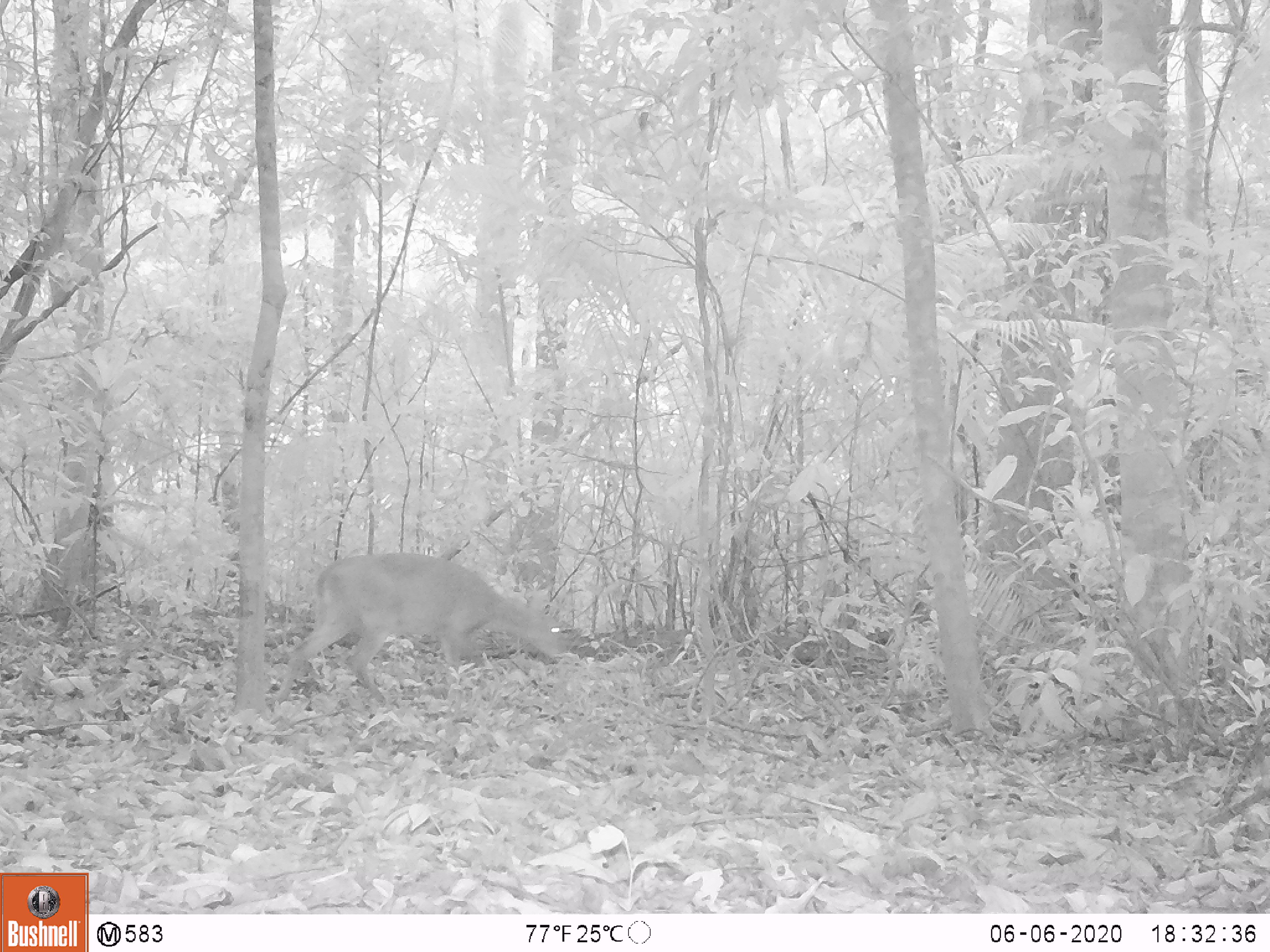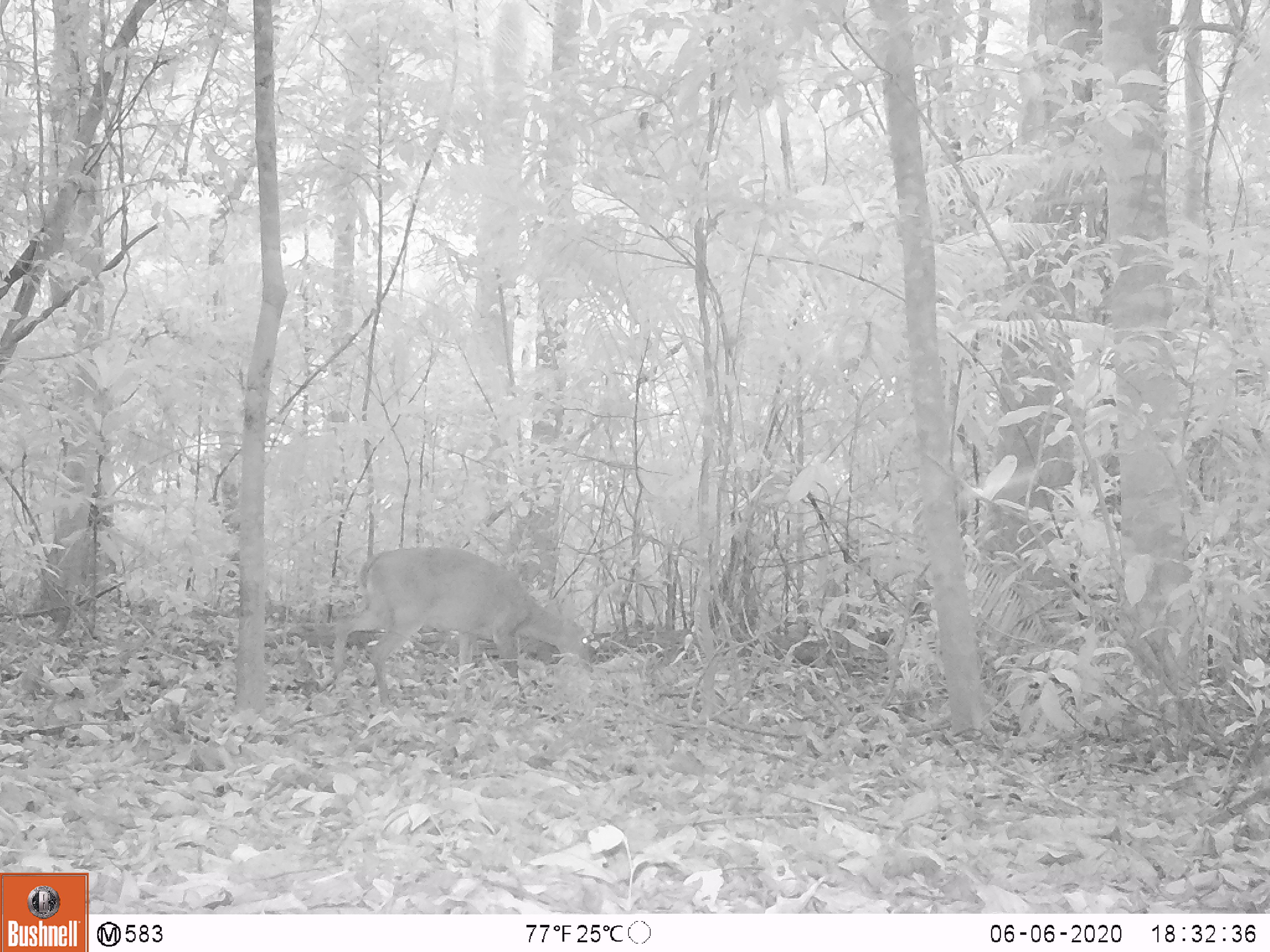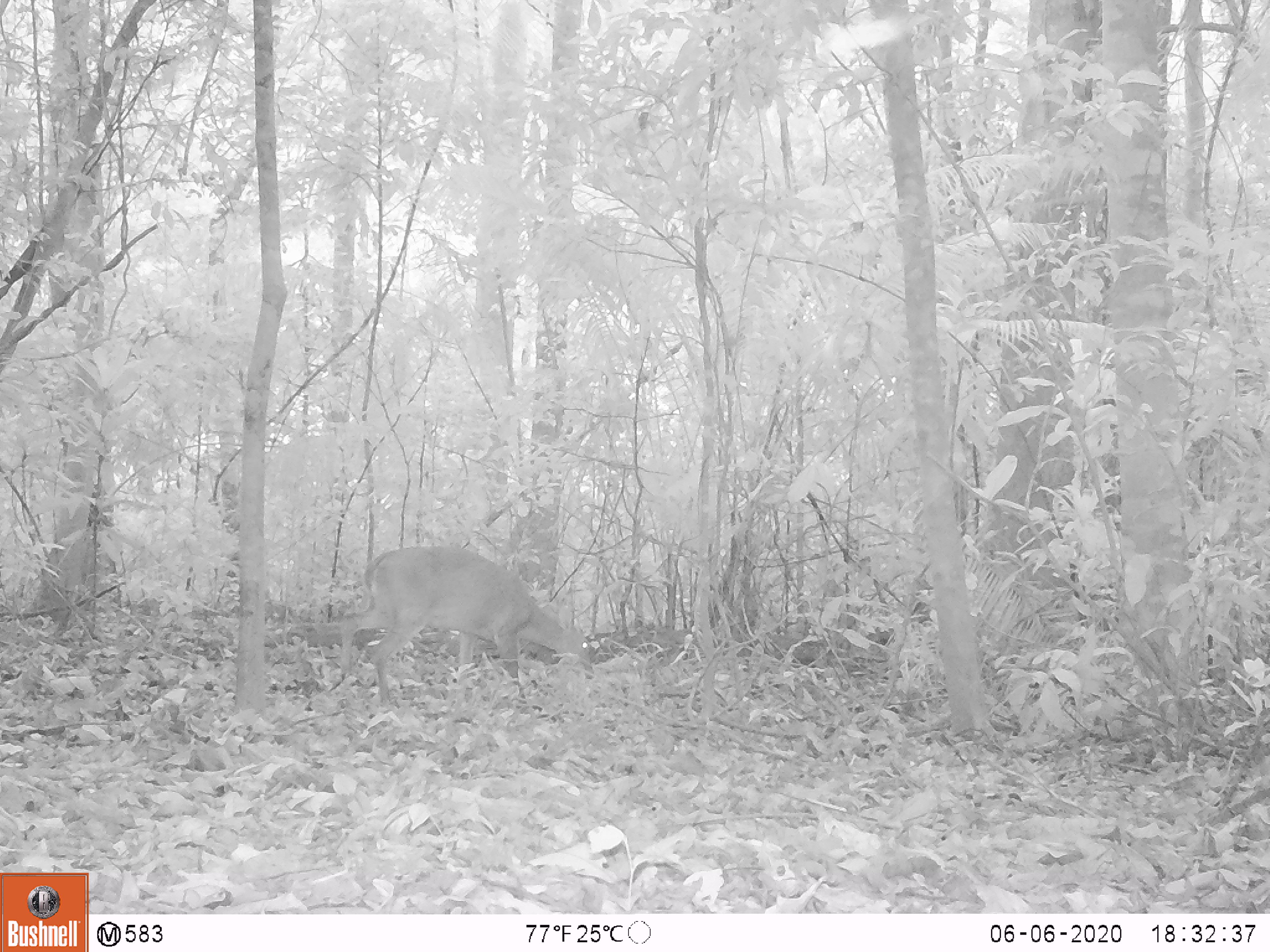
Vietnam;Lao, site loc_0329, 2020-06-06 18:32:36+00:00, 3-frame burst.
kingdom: Animalia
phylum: Chordata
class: Mammalia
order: Artiodactyla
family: Cervidae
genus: Muntiacus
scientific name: Muntiacus vuquangensis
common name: large-antlered muntjac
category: large antlered muntjac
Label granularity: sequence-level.